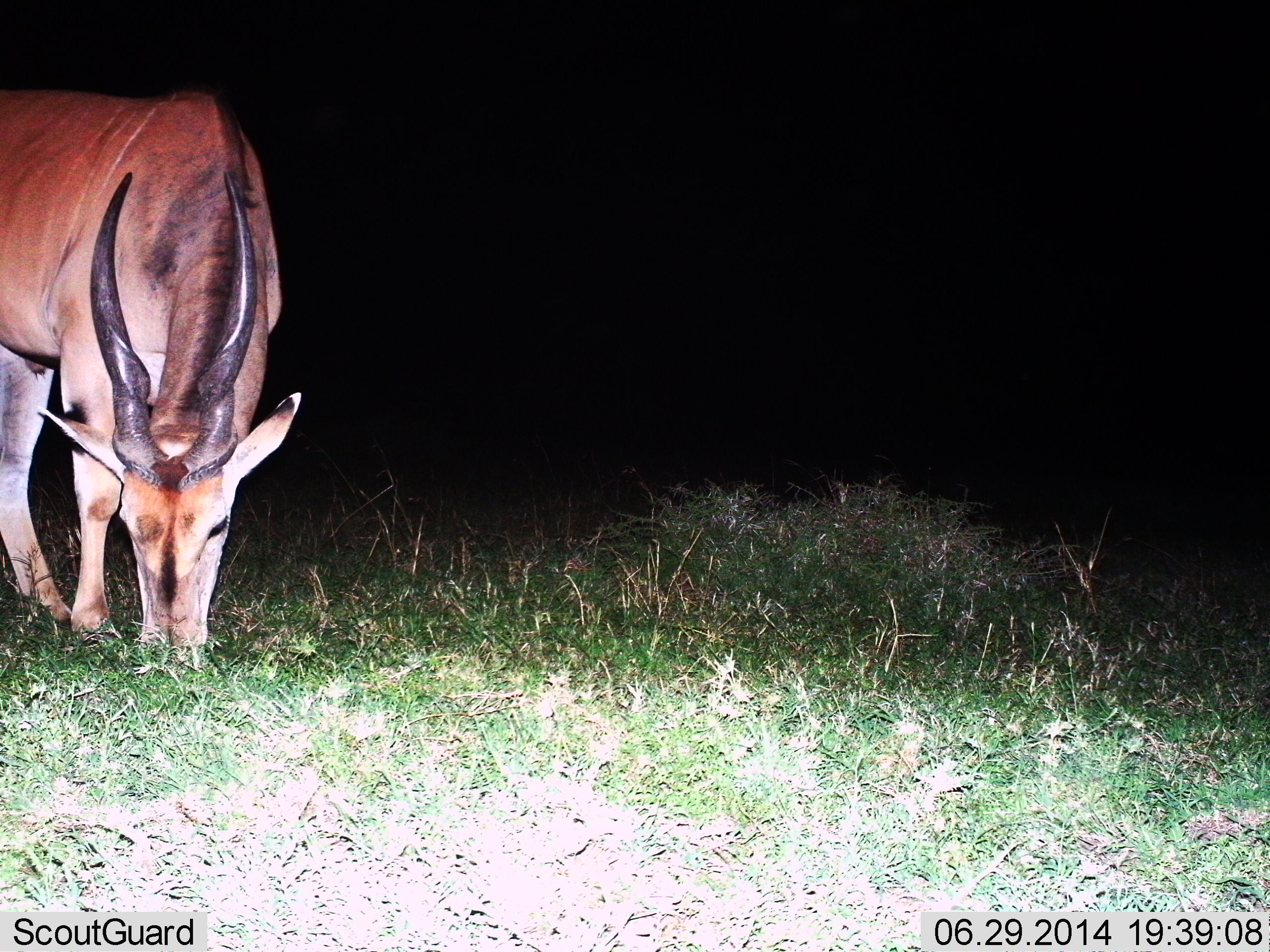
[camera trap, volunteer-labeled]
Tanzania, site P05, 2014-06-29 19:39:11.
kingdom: Animalia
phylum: Chordata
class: Mammalia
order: Artiodactyla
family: Bovidae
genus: Tragelaphus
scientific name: Tragelaphus oryx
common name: eland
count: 1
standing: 20%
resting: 0%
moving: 0%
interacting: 0%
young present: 0%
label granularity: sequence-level